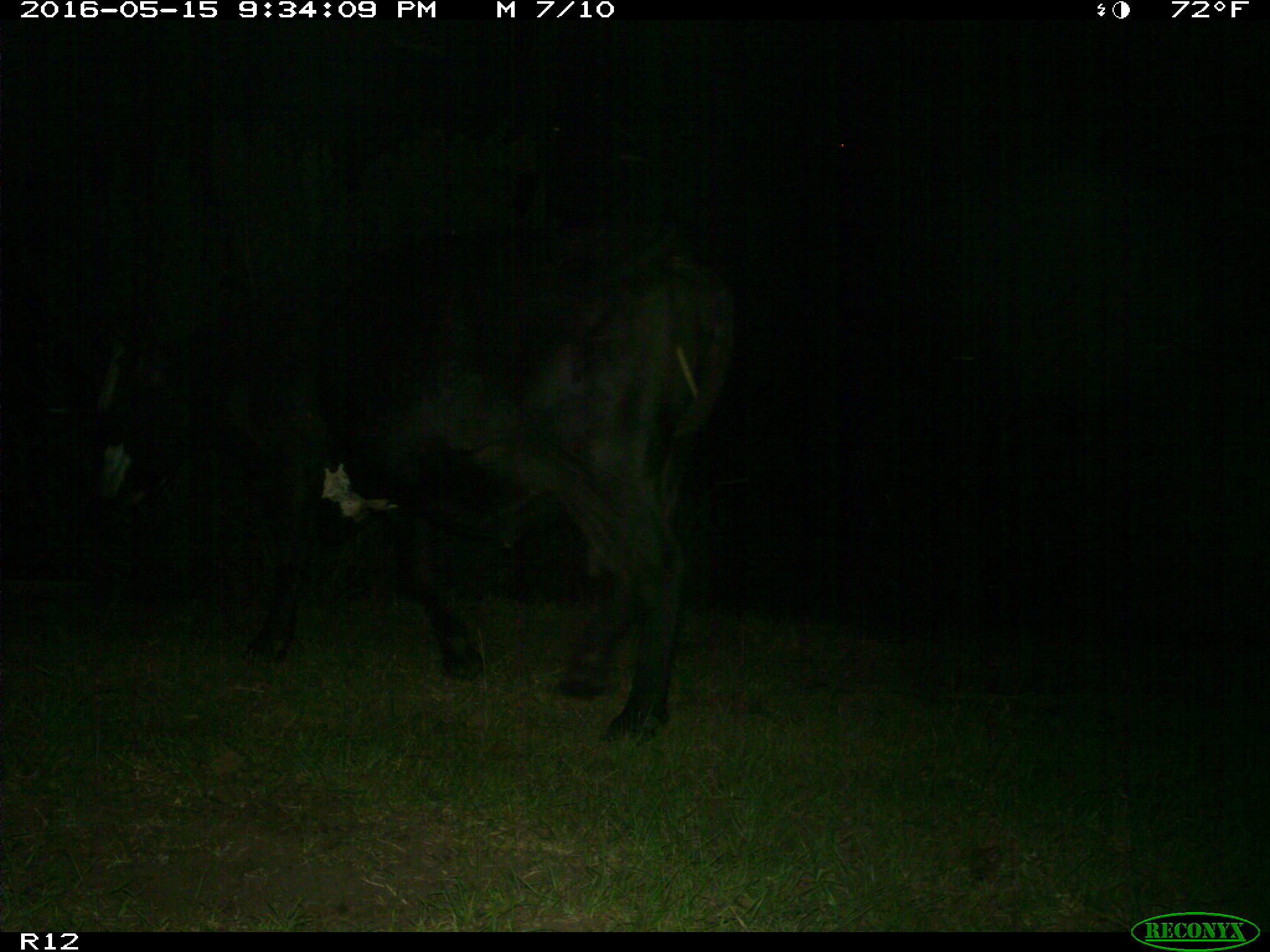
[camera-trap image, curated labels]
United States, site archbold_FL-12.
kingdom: Animalia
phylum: Chordata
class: Mammalia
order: Artiodactyla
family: Bovidae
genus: Bos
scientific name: Bos taurus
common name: domestic cow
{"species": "Bos taurus (domestic cow)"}